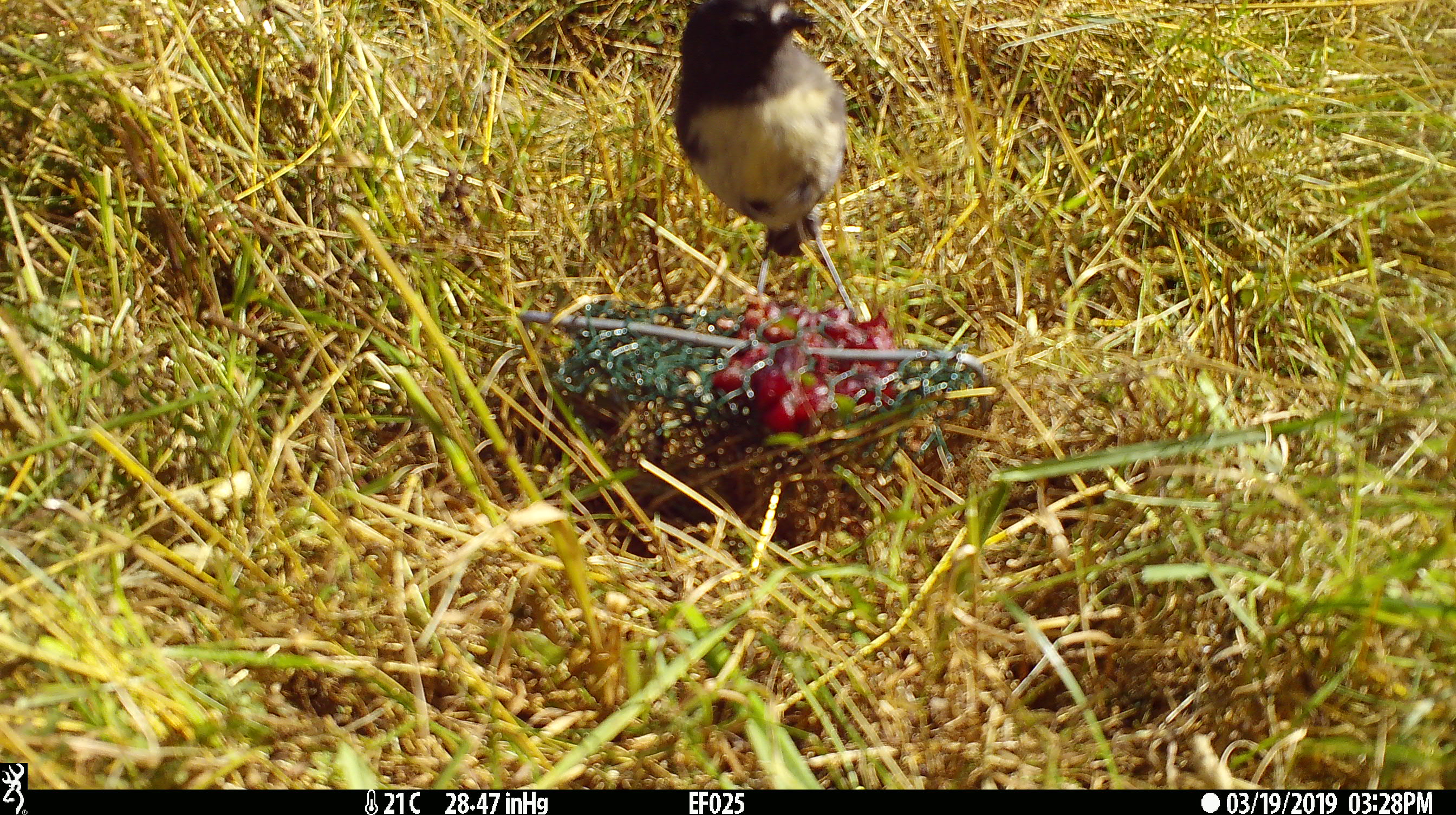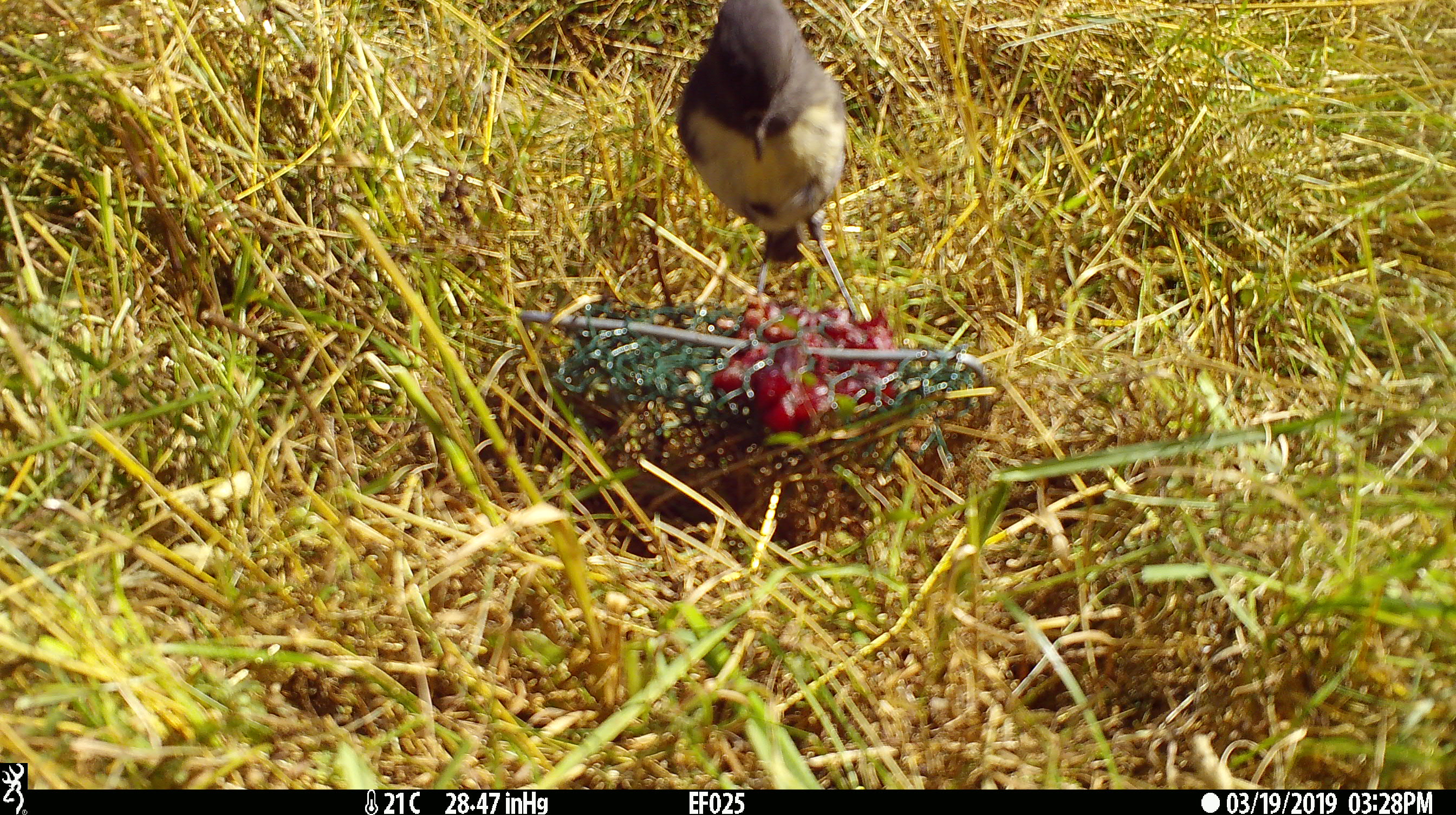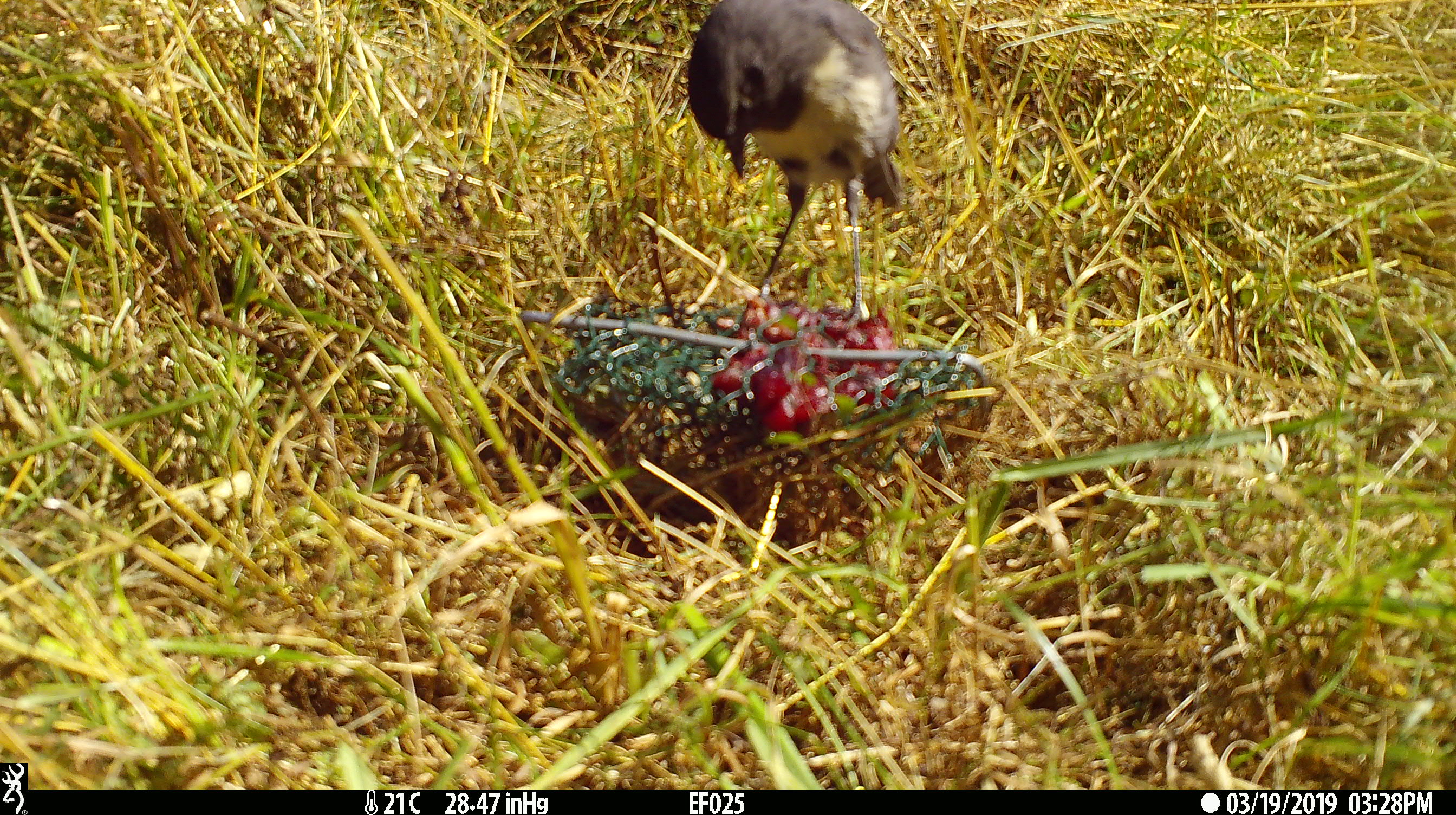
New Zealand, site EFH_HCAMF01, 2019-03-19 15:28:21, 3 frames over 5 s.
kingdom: Animalia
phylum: Chordata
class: Aves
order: Passeriformes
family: Petroicidae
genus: Petroica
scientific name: Petroica australis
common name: new zealand robin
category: robin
Robin (new zealand robin) (Petroica australis).